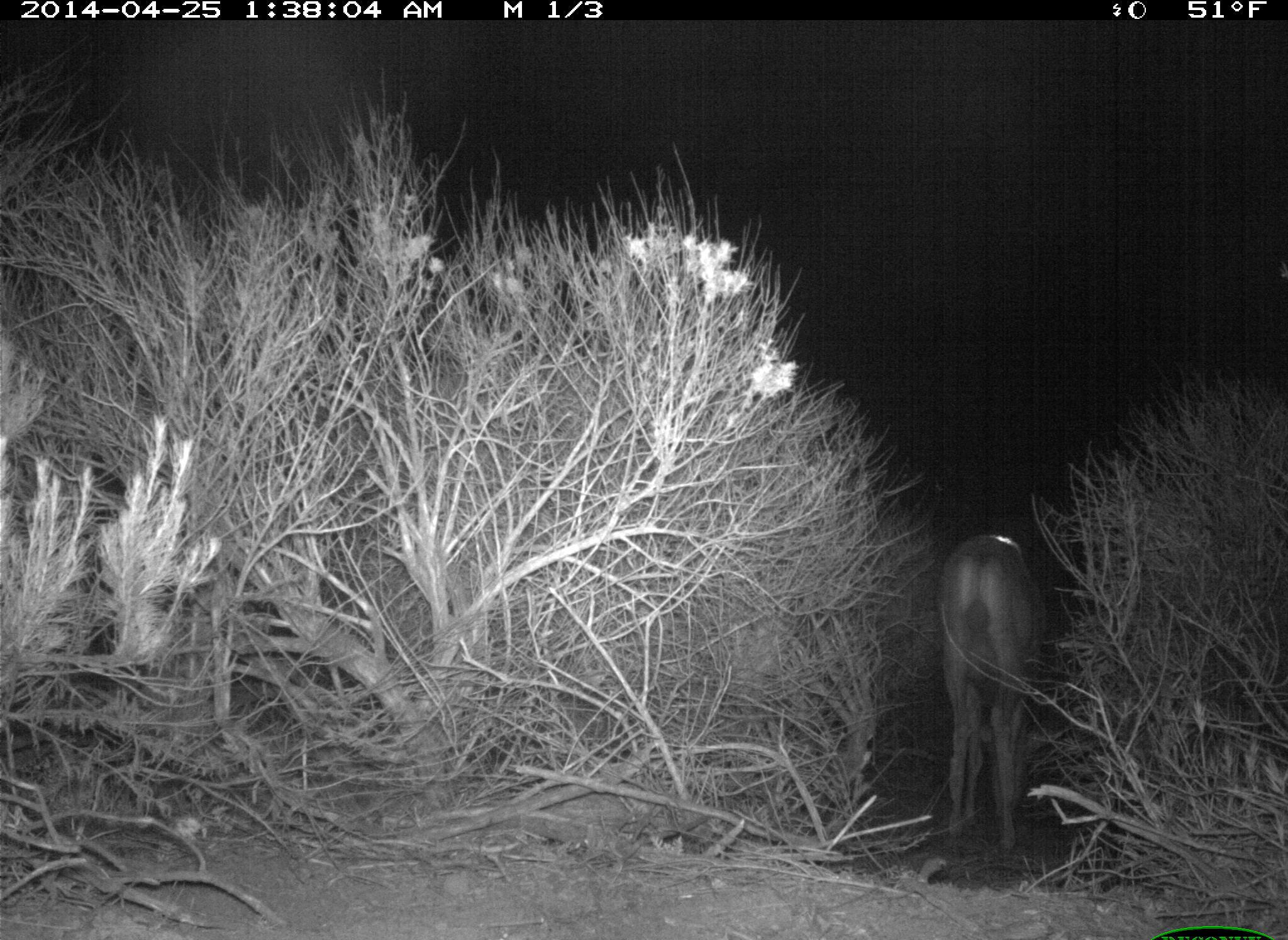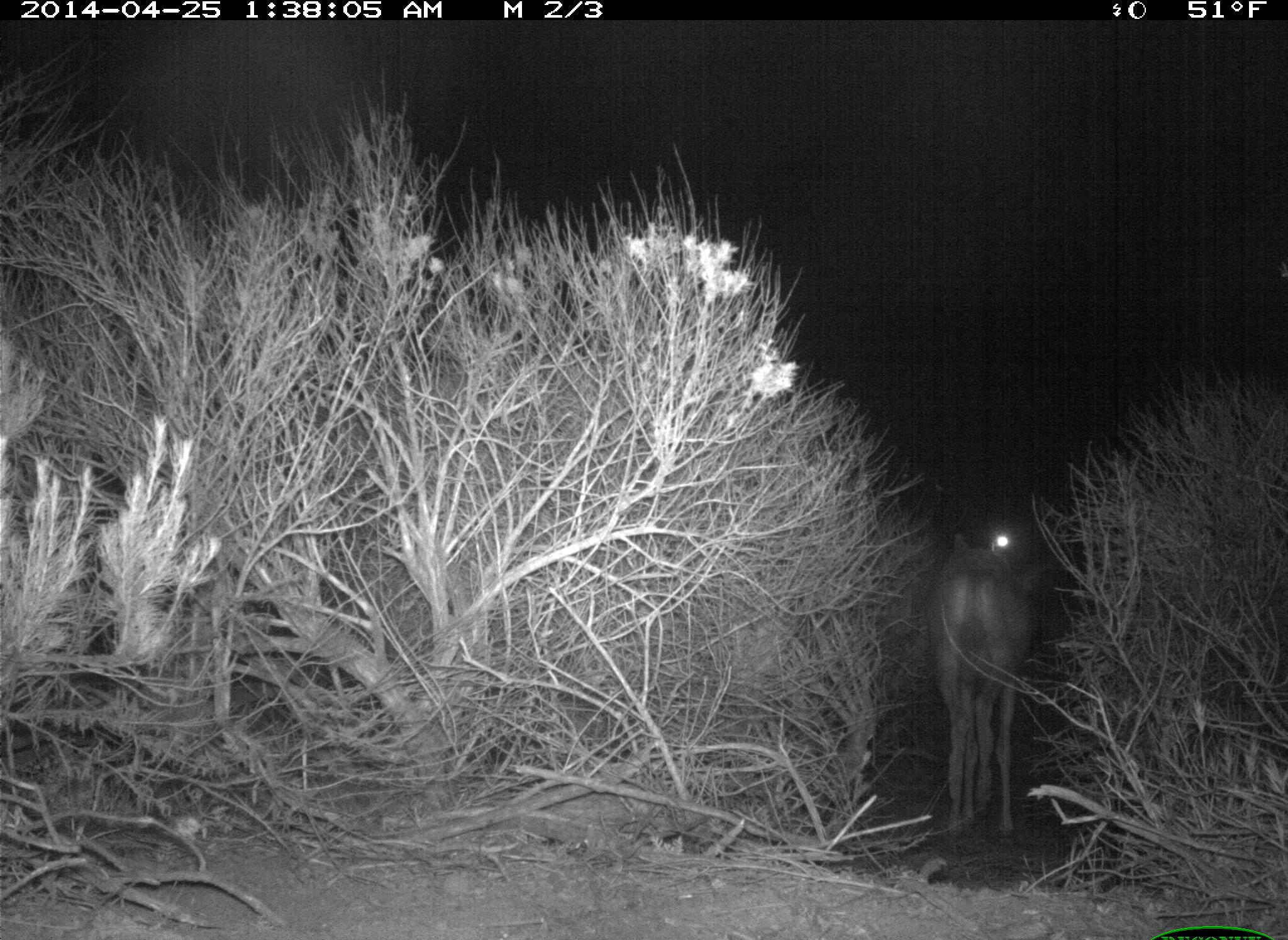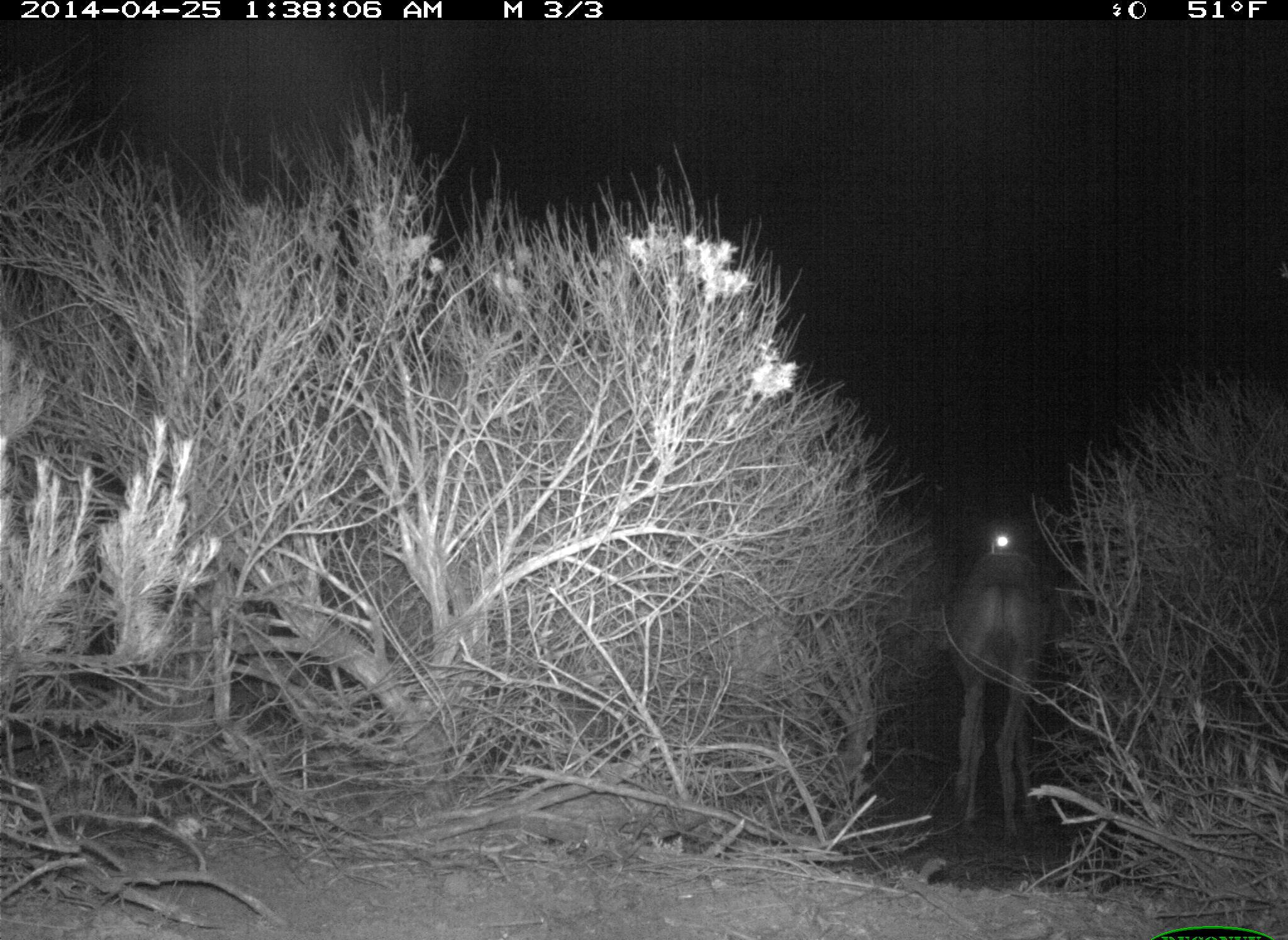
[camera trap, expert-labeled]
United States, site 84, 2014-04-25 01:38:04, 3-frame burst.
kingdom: Animalia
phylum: Chordata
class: Mammalia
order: Artiodactyla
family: Cervidae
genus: Odocoileus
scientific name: Odocoileus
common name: deer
Deer (Odocoileus).